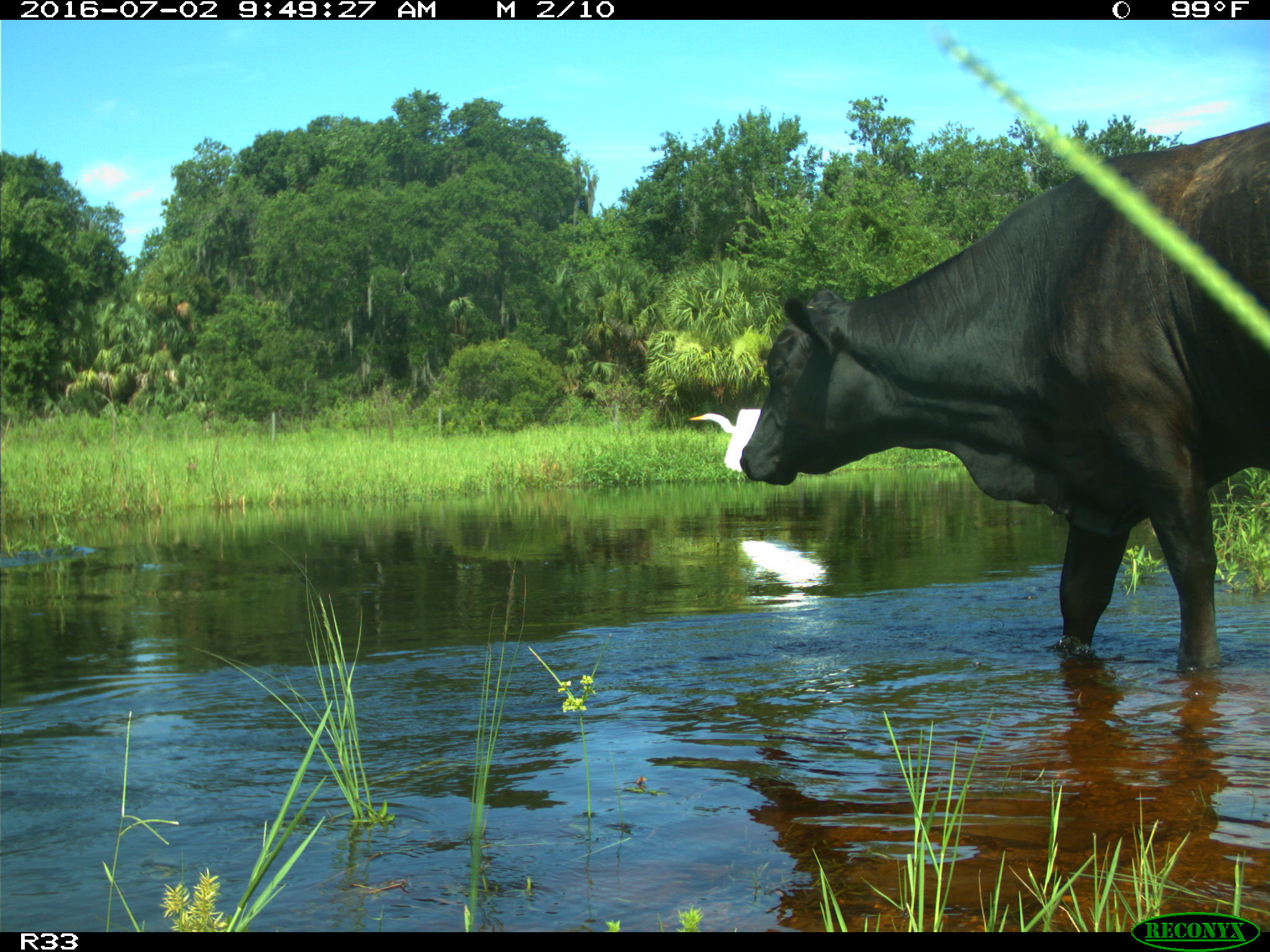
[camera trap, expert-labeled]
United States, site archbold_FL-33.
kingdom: Animalia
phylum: Chordata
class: Mammalia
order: Artiodactyla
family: Bovidae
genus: Bos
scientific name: Bos taurus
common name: domestic cow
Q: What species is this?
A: Bos taurus (domestic cow).